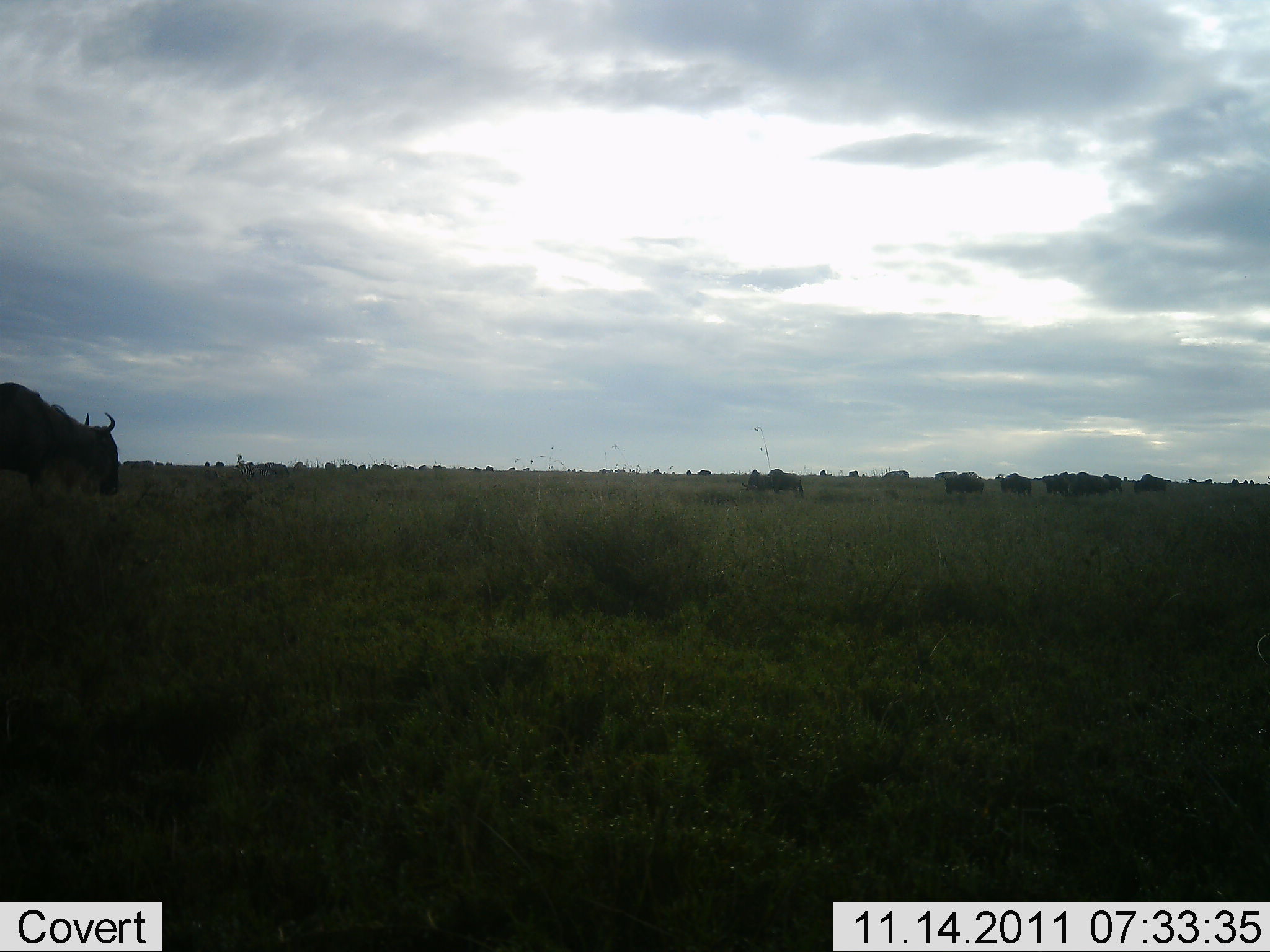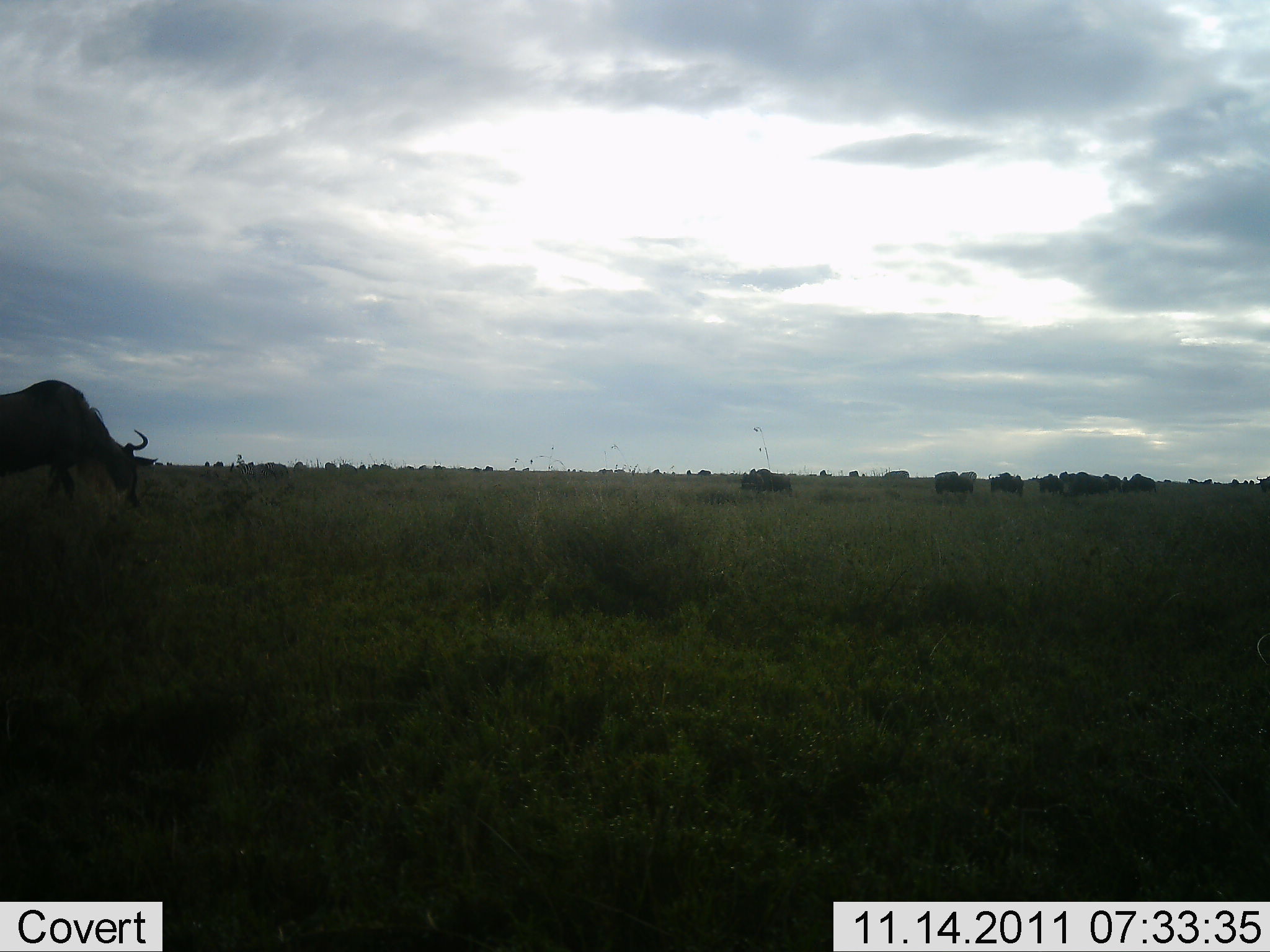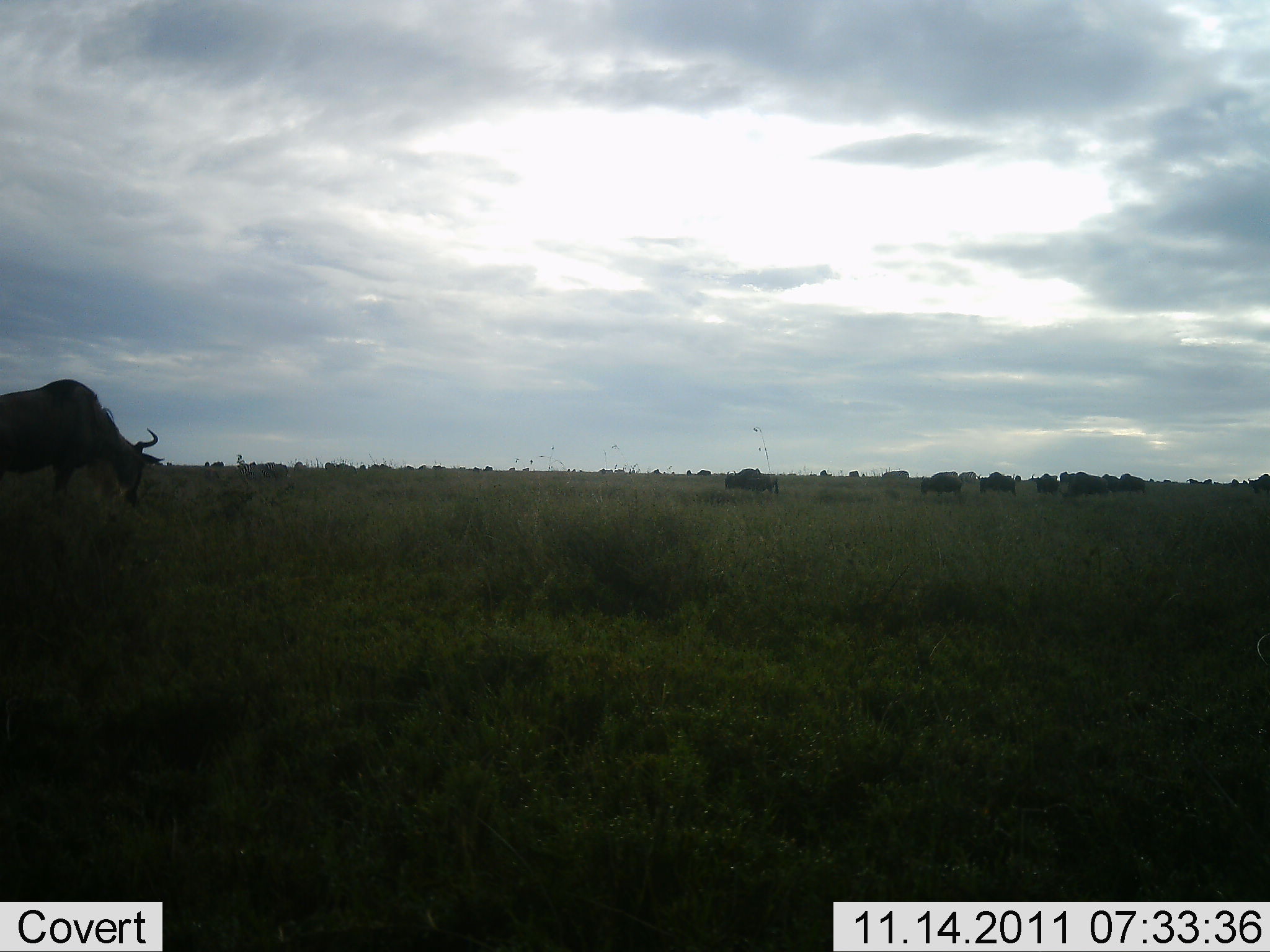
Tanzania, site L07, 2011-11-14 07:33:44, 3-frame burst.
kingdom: Animalia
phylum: Chordata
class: Mammalia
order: Artiodactyla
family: Bovidae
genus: Connochaetes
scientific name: Connochaetes taurinus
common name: blue wildebeest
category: wildebeest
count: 11-50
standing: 20%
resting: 0%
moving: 80%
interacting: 10%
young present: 0%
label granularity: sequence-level